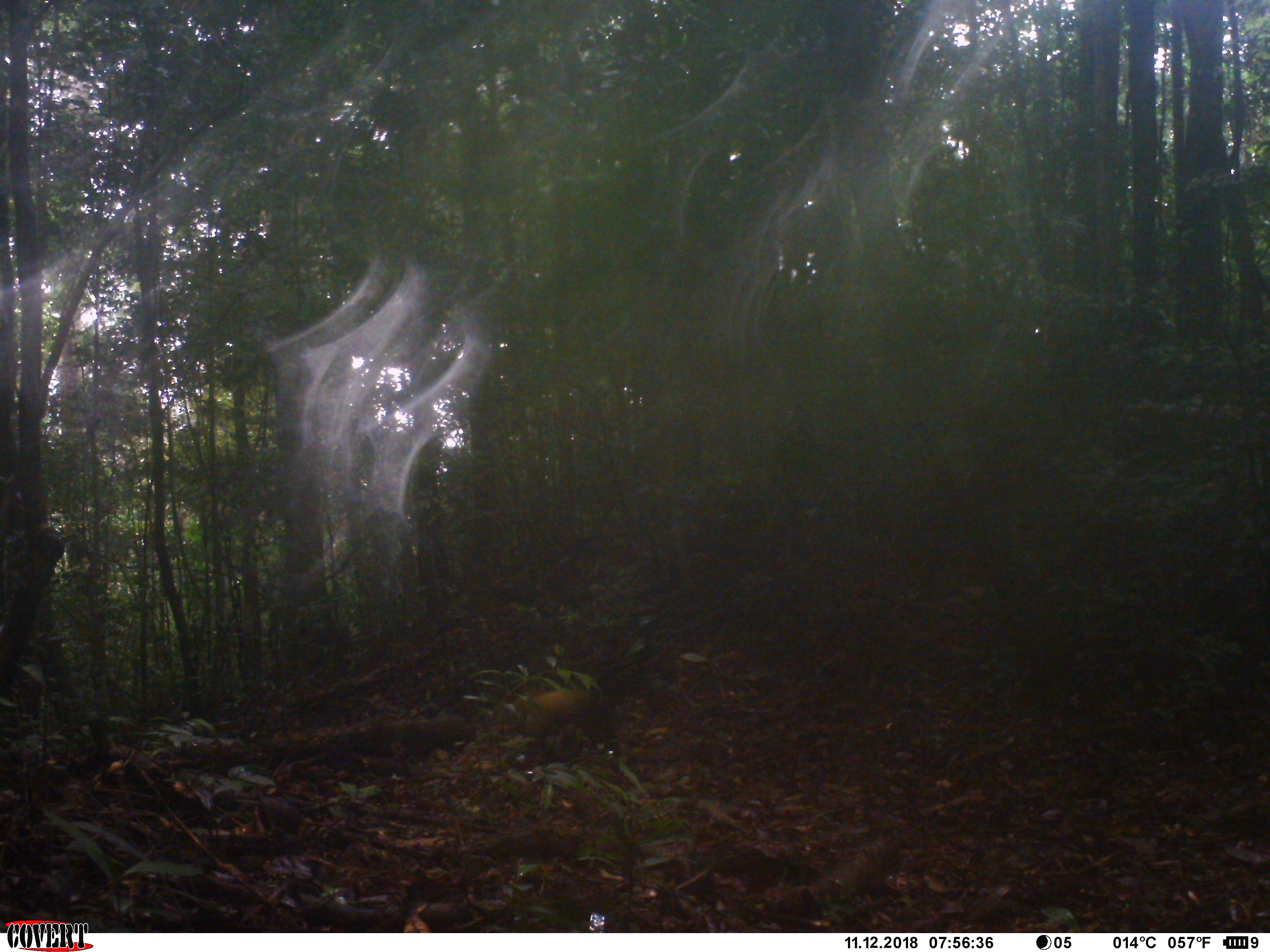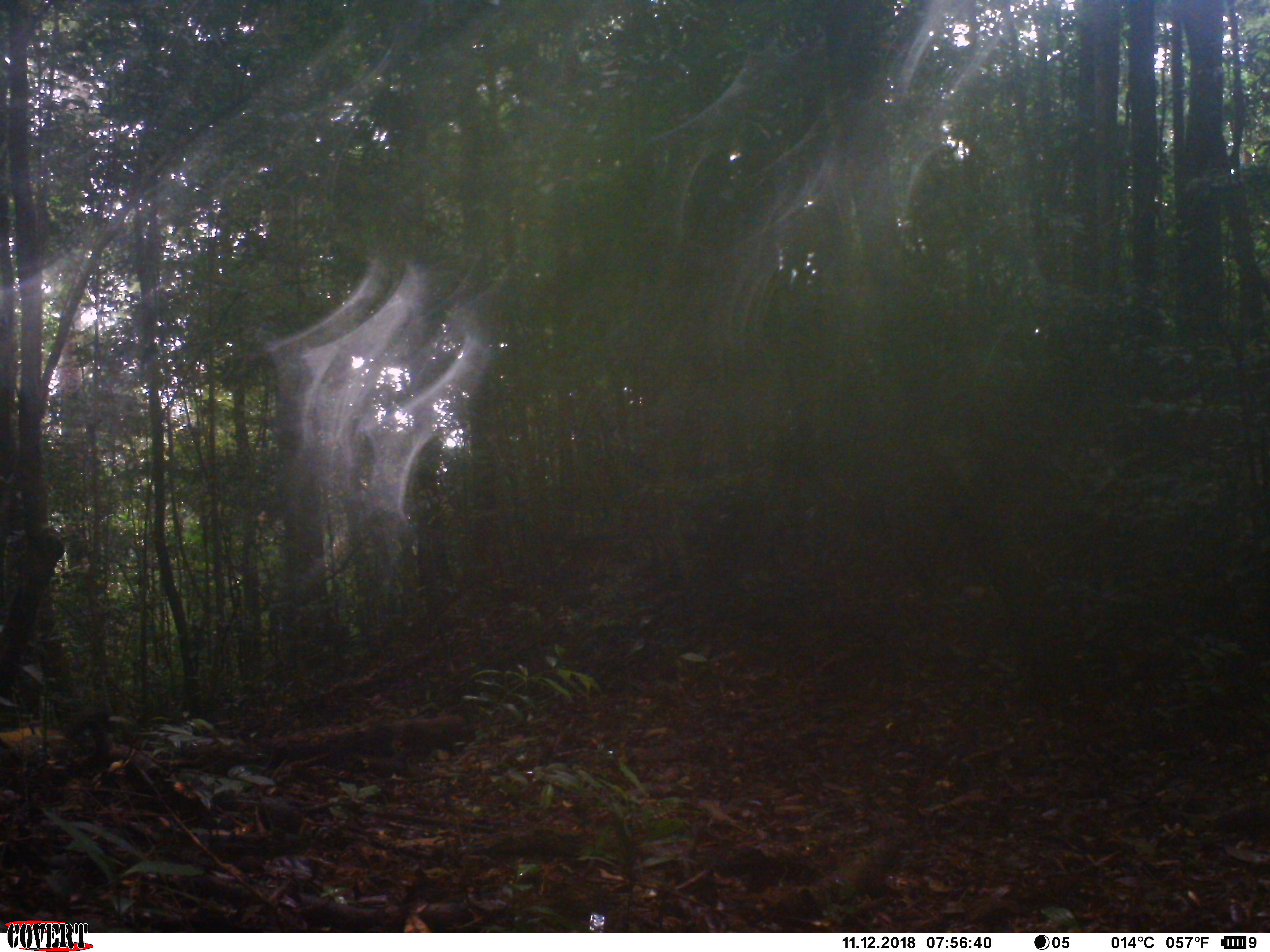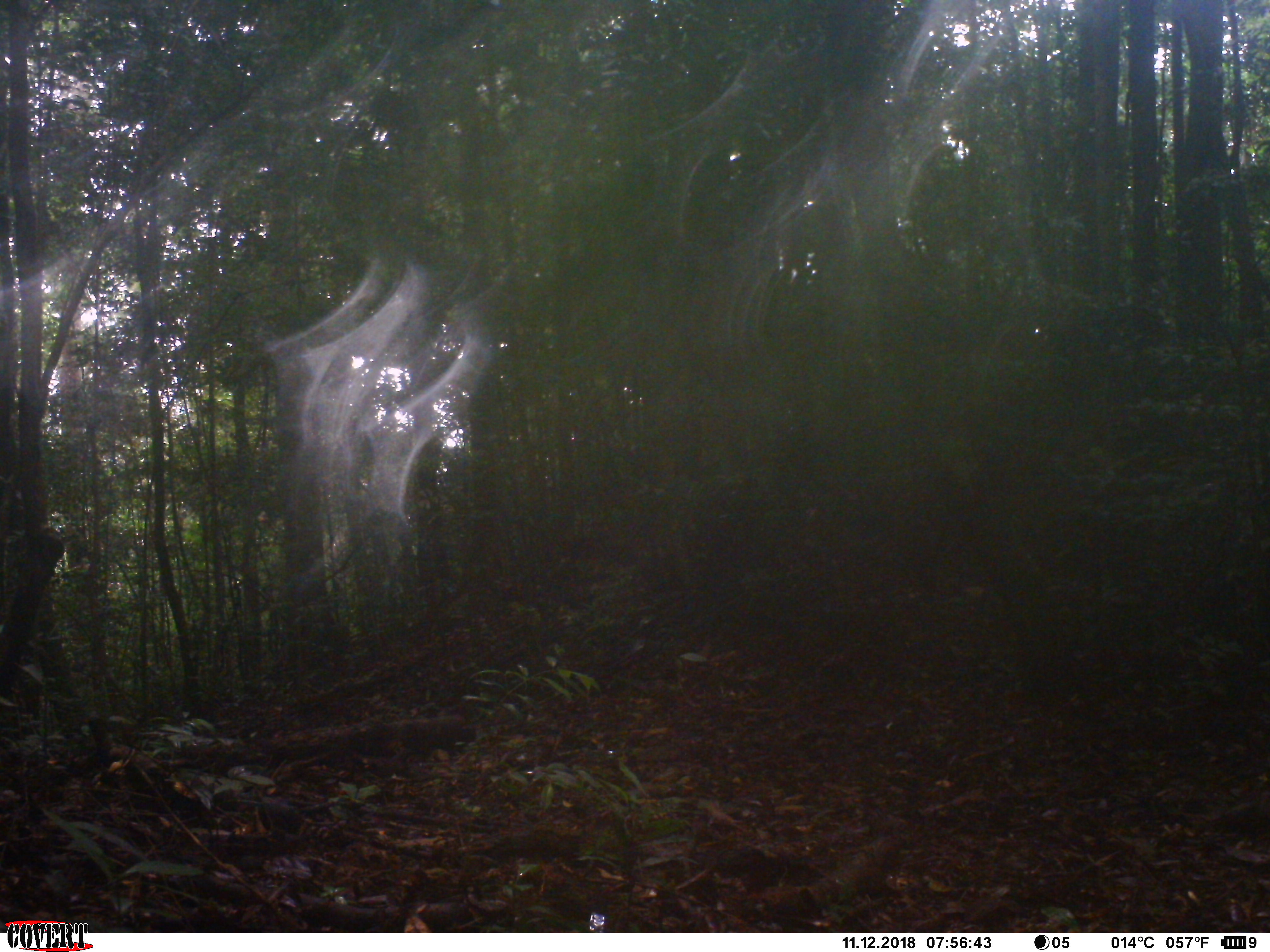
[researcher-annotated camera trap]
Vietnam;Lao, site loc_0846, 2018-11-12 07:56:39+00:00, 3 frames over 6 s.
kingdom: Animalia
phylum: Chordata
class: Mammalia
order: Carnivora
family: Mustelidae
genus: Martes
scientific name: Martes flavigula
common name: yellow-throated marten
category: yellow throated marten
Yellow throated marten (yellow-throated marten) (Martes flavigula). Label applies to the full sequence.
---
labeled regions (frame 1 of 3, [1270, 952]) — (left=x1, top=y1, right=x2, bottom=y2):
yellow throated marten: (left=515, top=690, right=620, bottom=773)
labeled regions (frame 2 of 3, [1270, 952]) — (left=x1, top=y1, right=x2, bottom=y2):
yellow throated marten: (left=0, top=727, right=79, bottom=748)